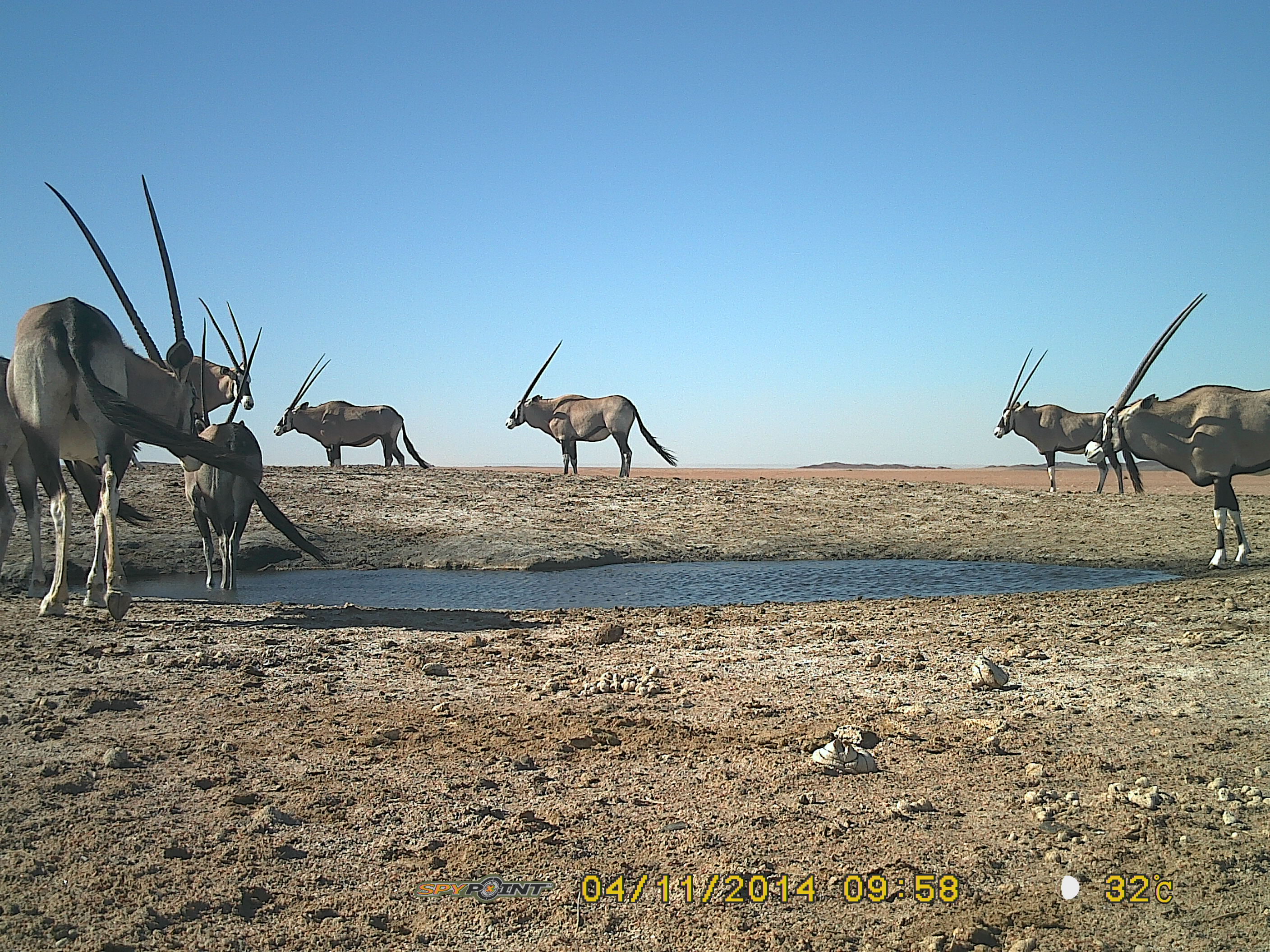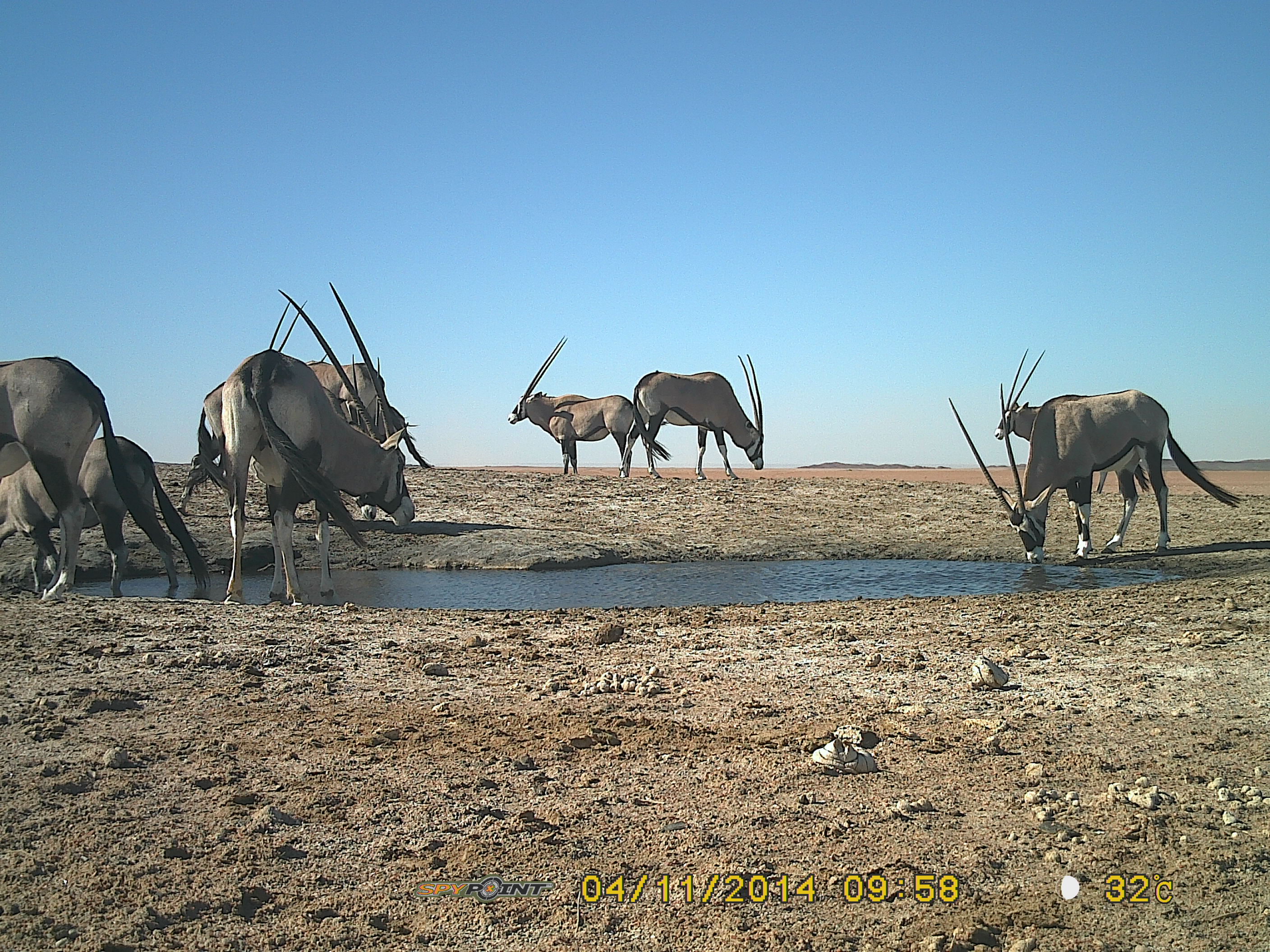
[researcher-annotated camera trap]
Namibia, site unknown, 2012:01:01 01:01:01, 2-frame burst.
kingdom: Animalia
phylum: Chordata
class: Mammalia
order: Artiodactyla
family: Bovidae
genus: Oryx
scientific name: Oryx gazella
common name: gemsbok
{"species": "Oryx gazella (gemsbok)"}